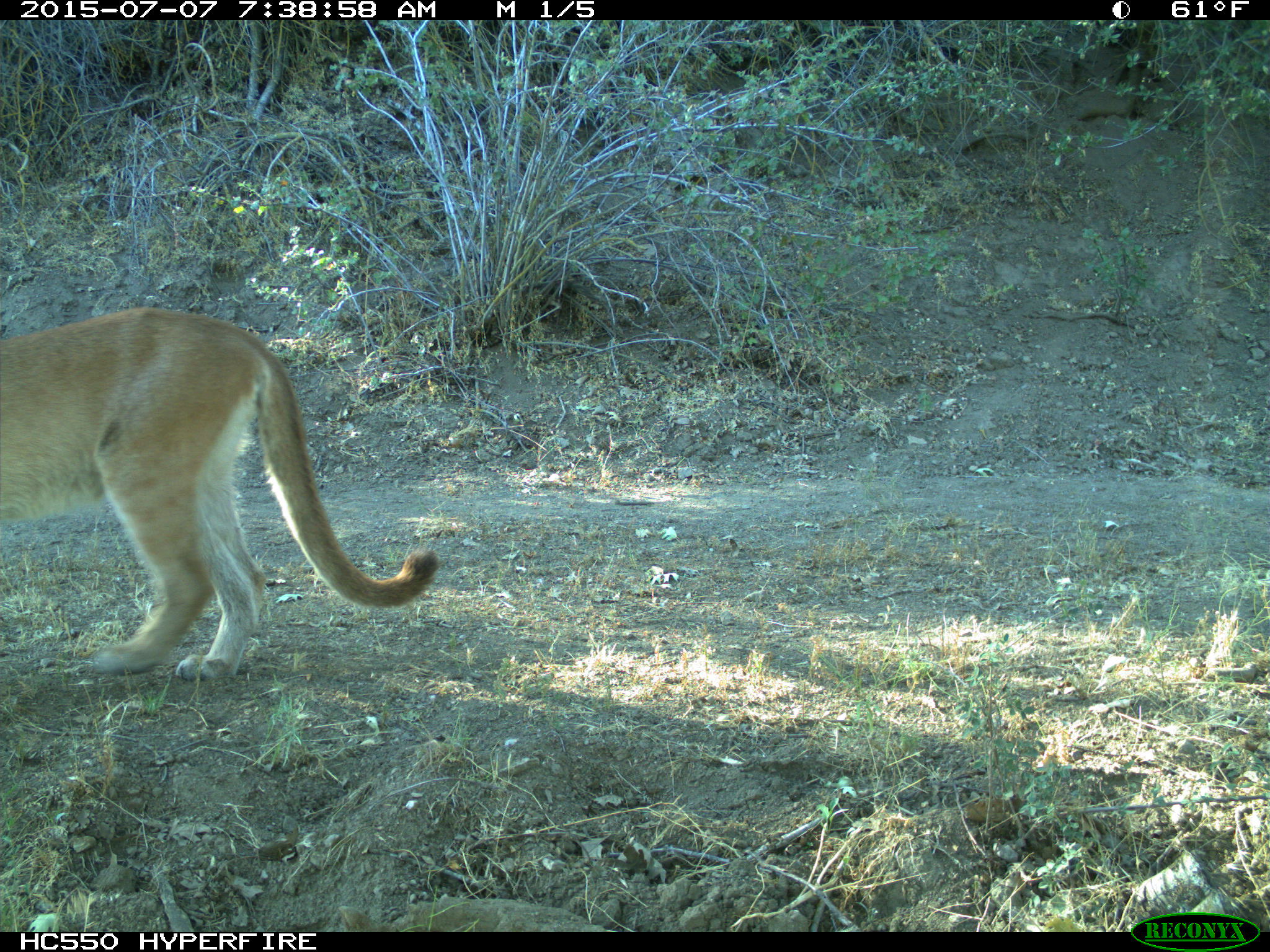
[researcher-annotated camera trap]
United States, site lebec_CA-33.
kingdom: Animalia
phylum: Chordata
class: Mammalia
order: Carnivora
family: Felidae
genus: Puma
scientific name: Puma concolor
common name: mountain lion